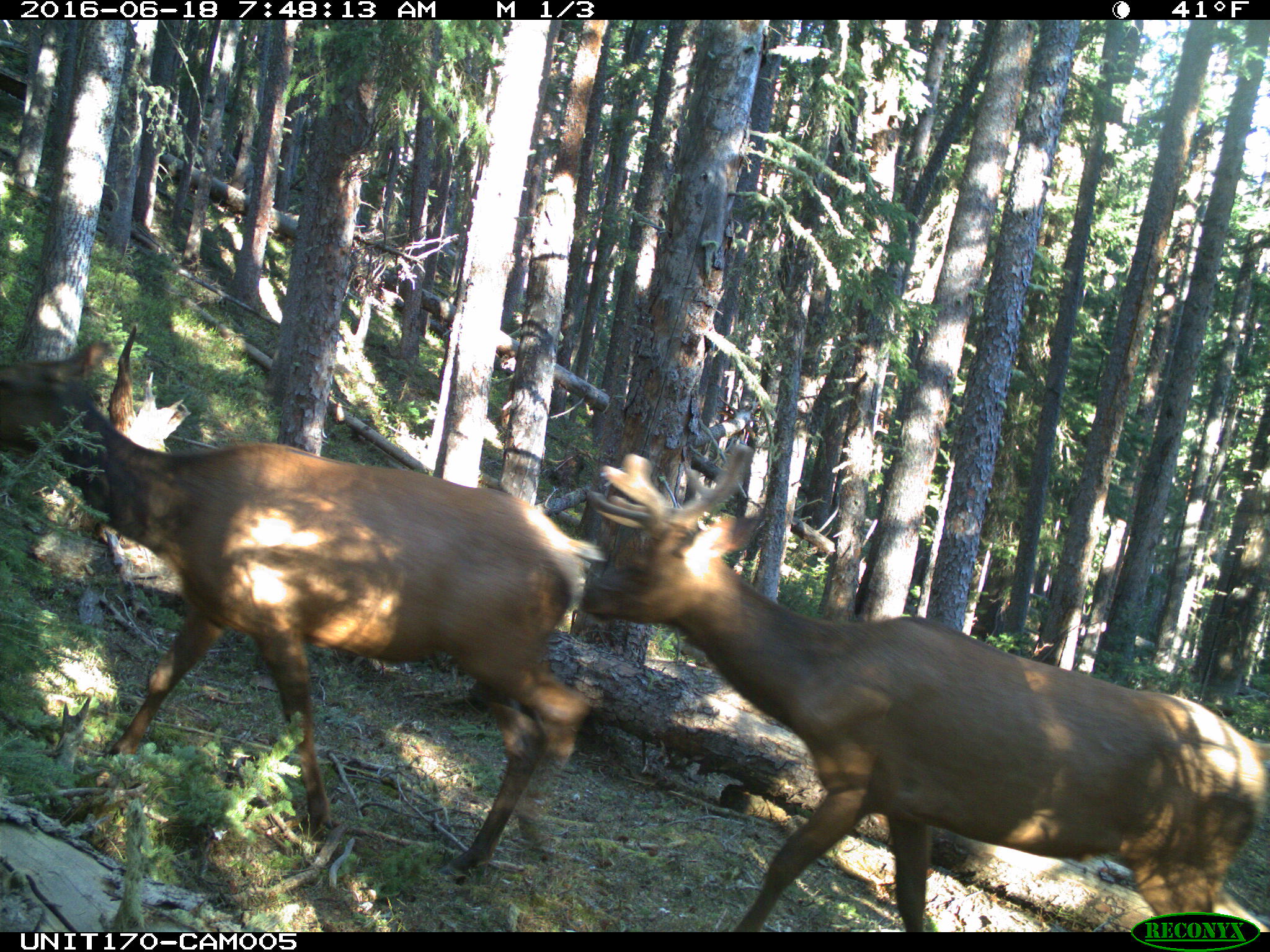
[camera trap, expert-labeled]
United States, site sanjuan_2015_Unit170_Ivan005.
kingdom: Animalia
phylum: Chordata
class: Mammalia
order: Artiodactyla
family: Cervidae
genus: Cervus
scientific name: Cervus elaphus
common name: red deer